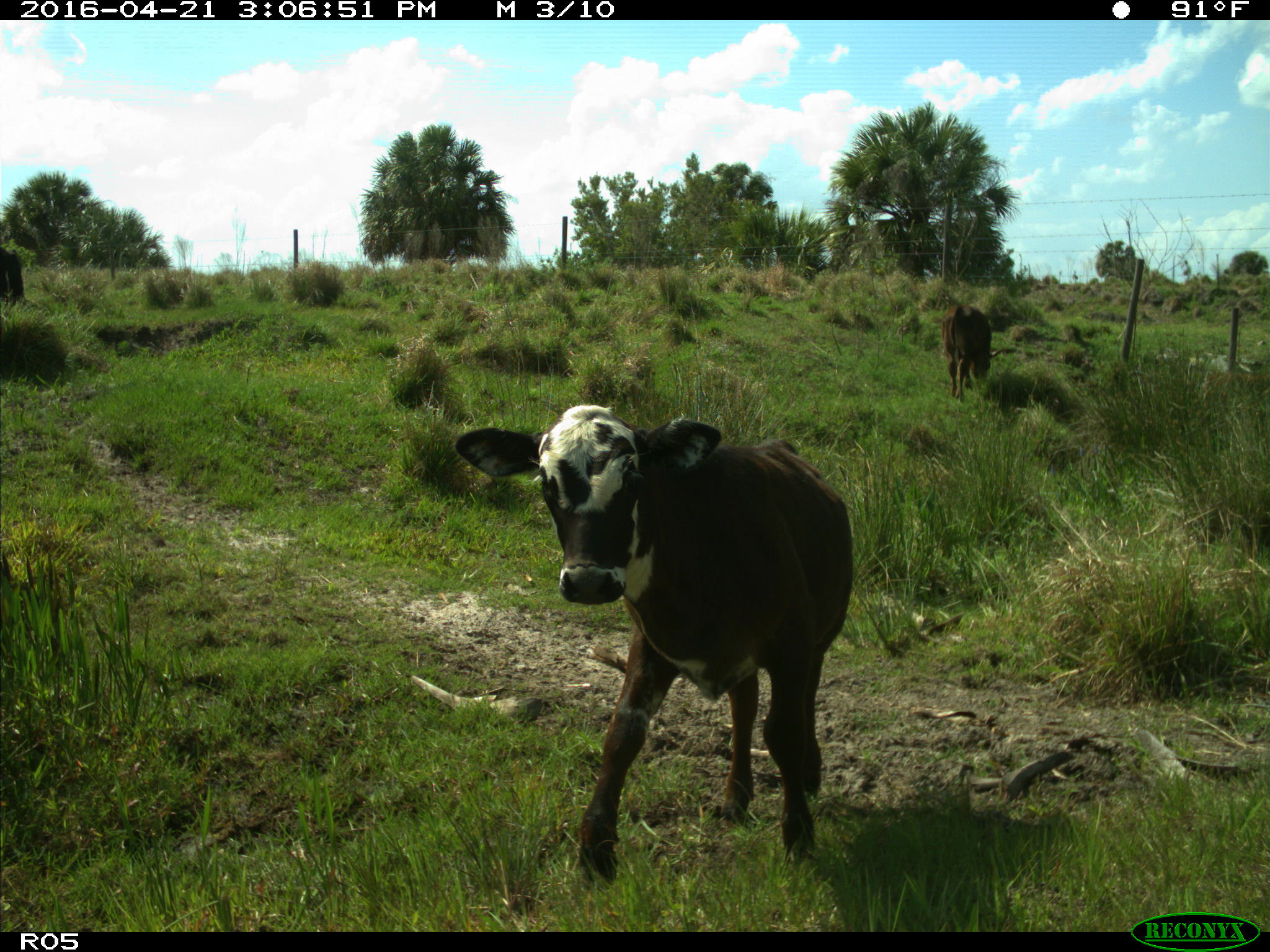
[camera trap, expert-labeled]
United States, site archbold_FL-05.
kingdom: Animalia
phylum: Chordata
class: Mammalia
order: Artiodactyla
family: Bovidae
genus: Bos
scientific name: Bos taurus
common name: domestic cow